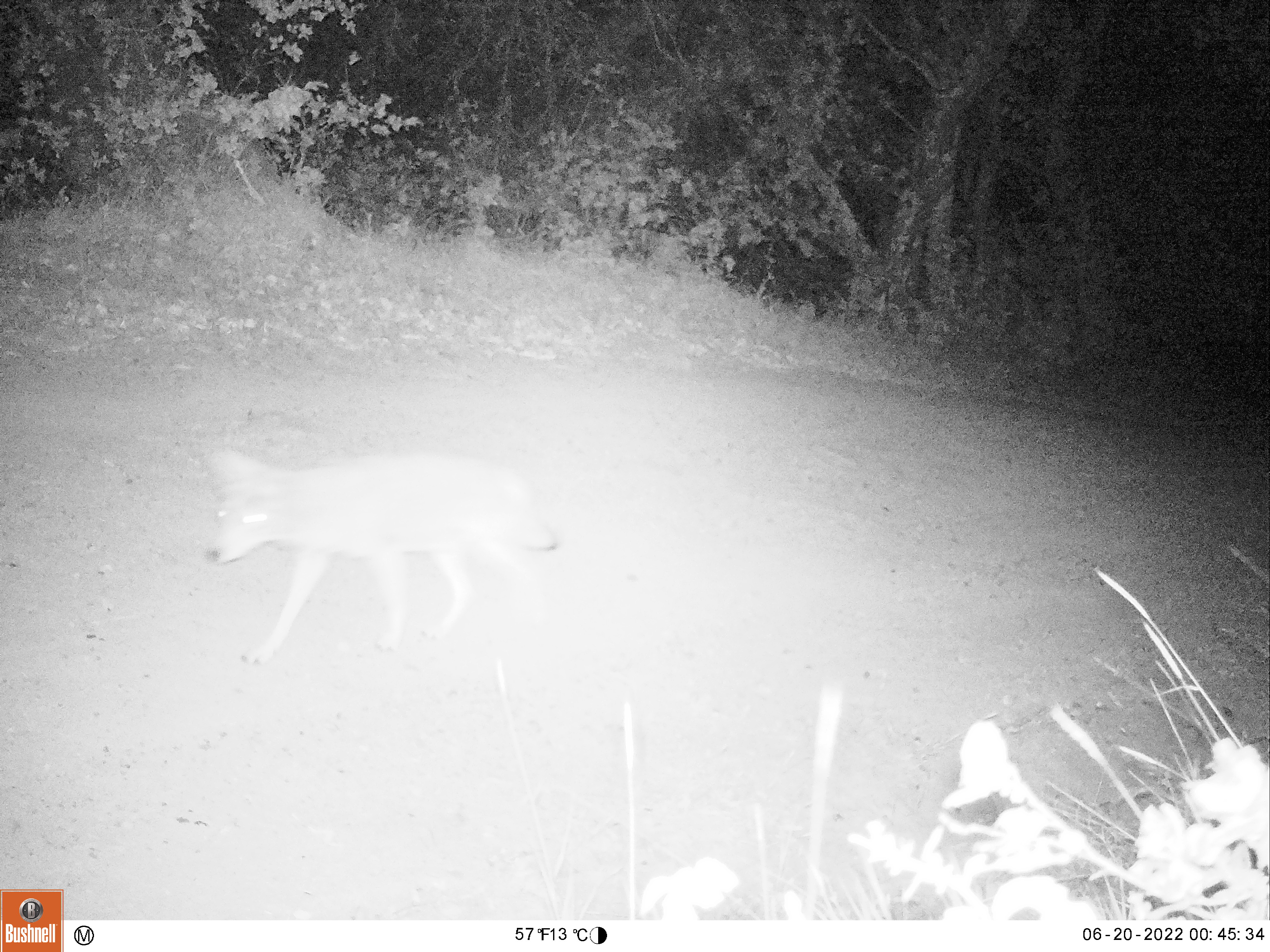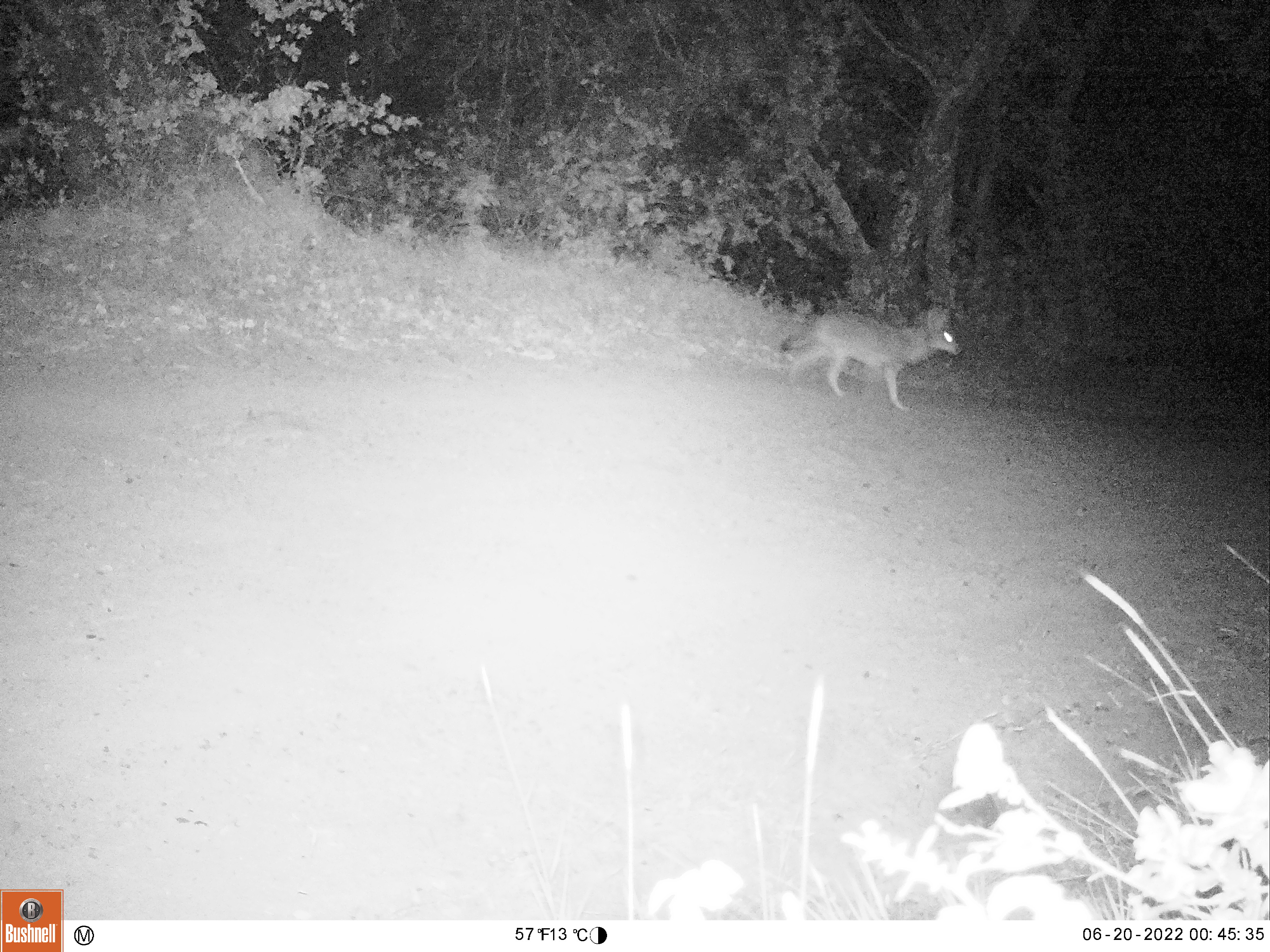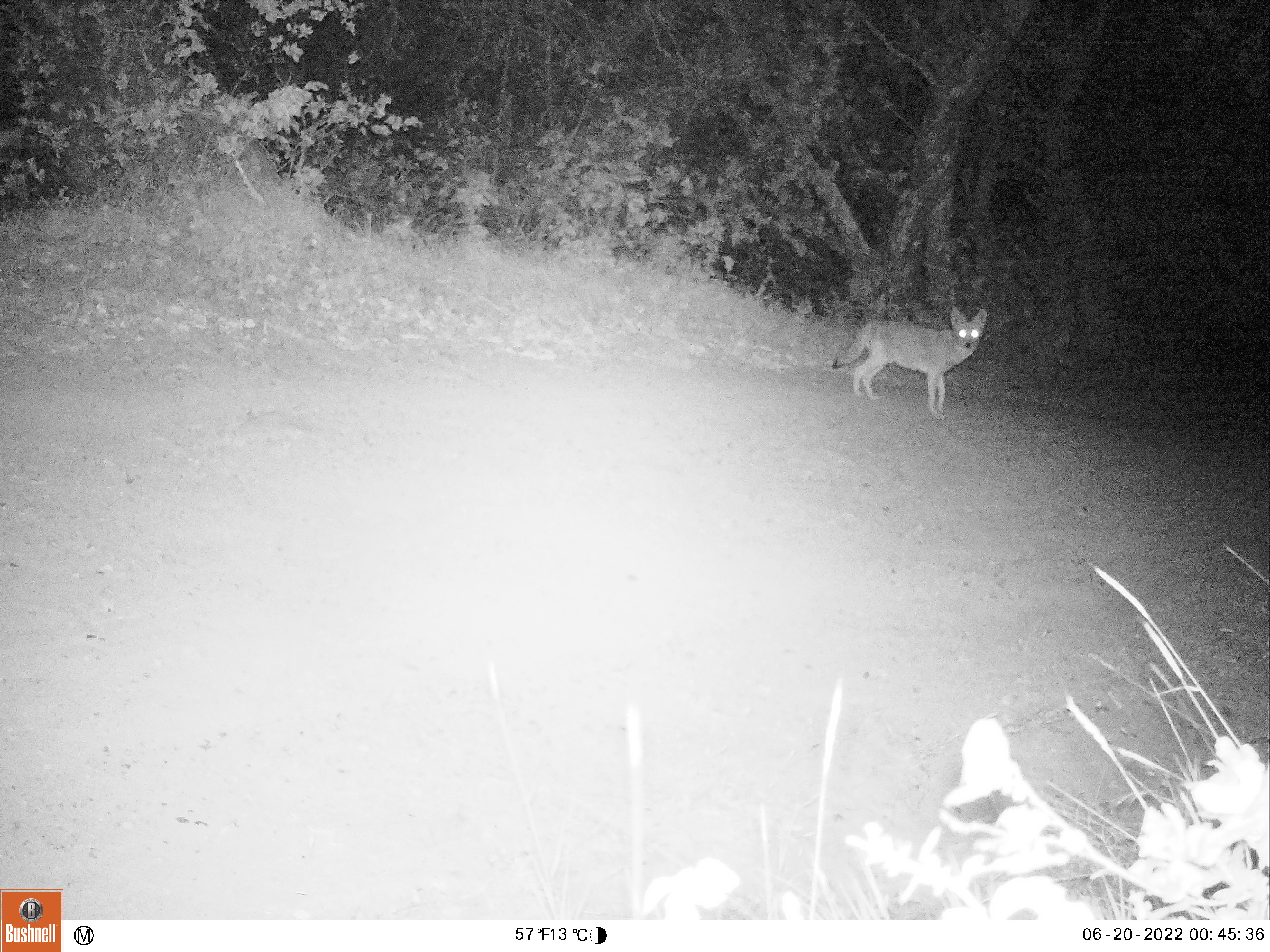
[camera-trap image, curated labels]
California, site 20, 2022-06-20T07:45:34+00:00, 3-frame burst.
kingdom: Animalia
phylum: Chordata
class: Mammalia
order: Carnivora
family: Canidae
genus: Canis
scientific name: Canis latrans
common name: coyote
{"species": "coyote (Canis latrans)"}